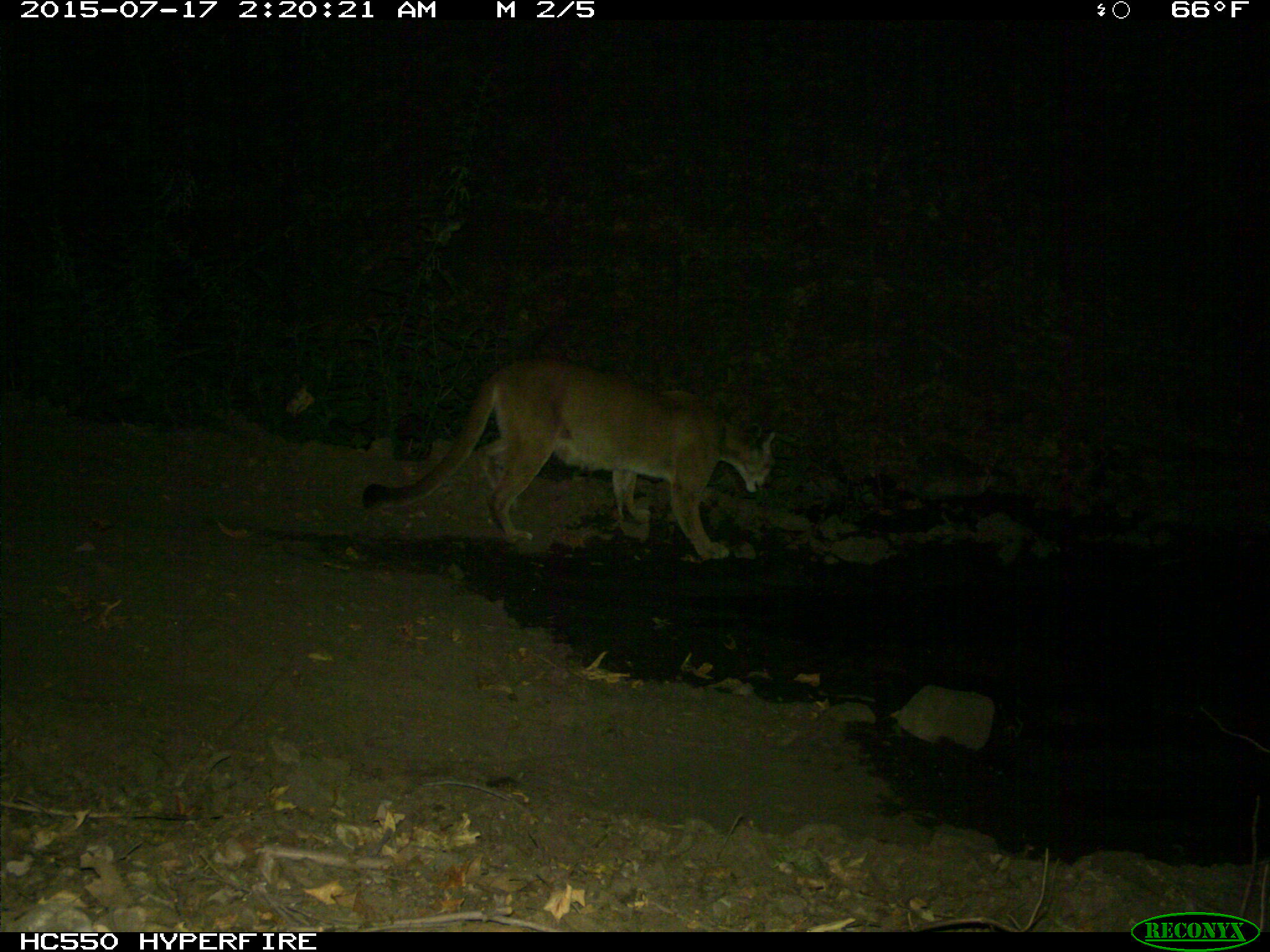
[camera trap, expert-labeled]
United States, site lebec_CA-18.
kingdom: Animalia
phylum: Chordata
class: Mammalia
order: Carnivora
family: Felidae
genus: Puma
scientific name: Puma concolor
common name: mountain lion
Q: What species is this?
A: Puma concolor (mountain lion).